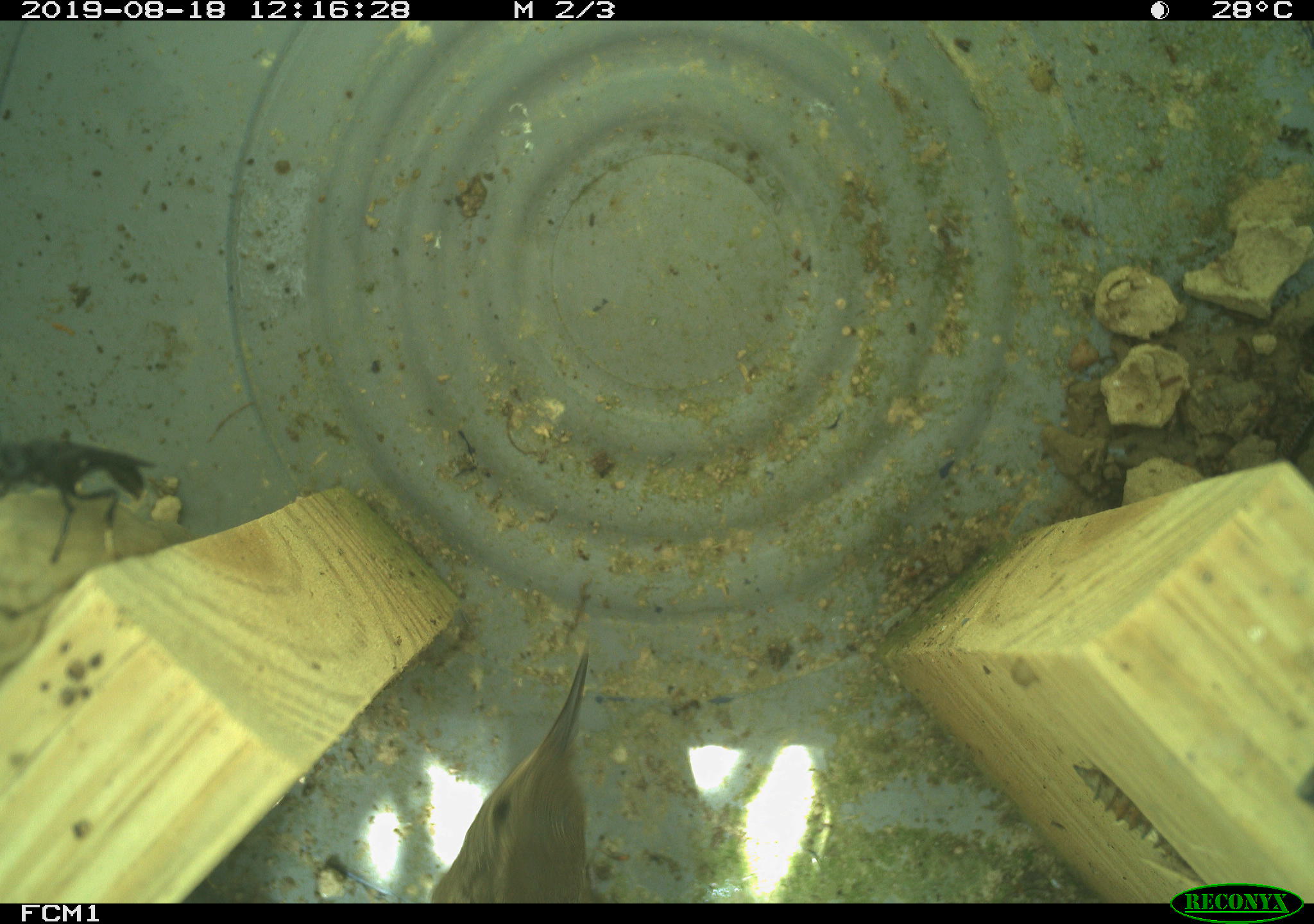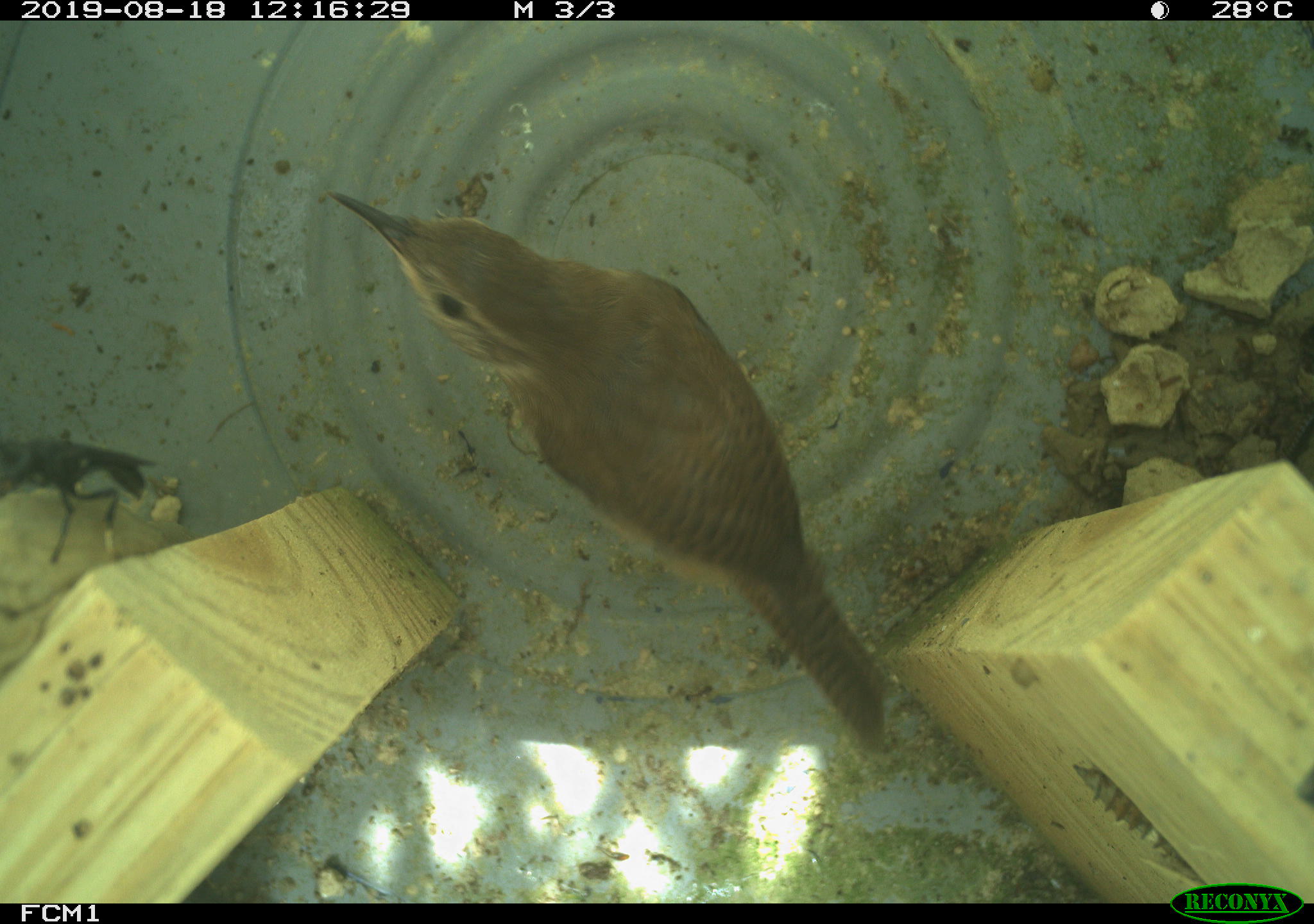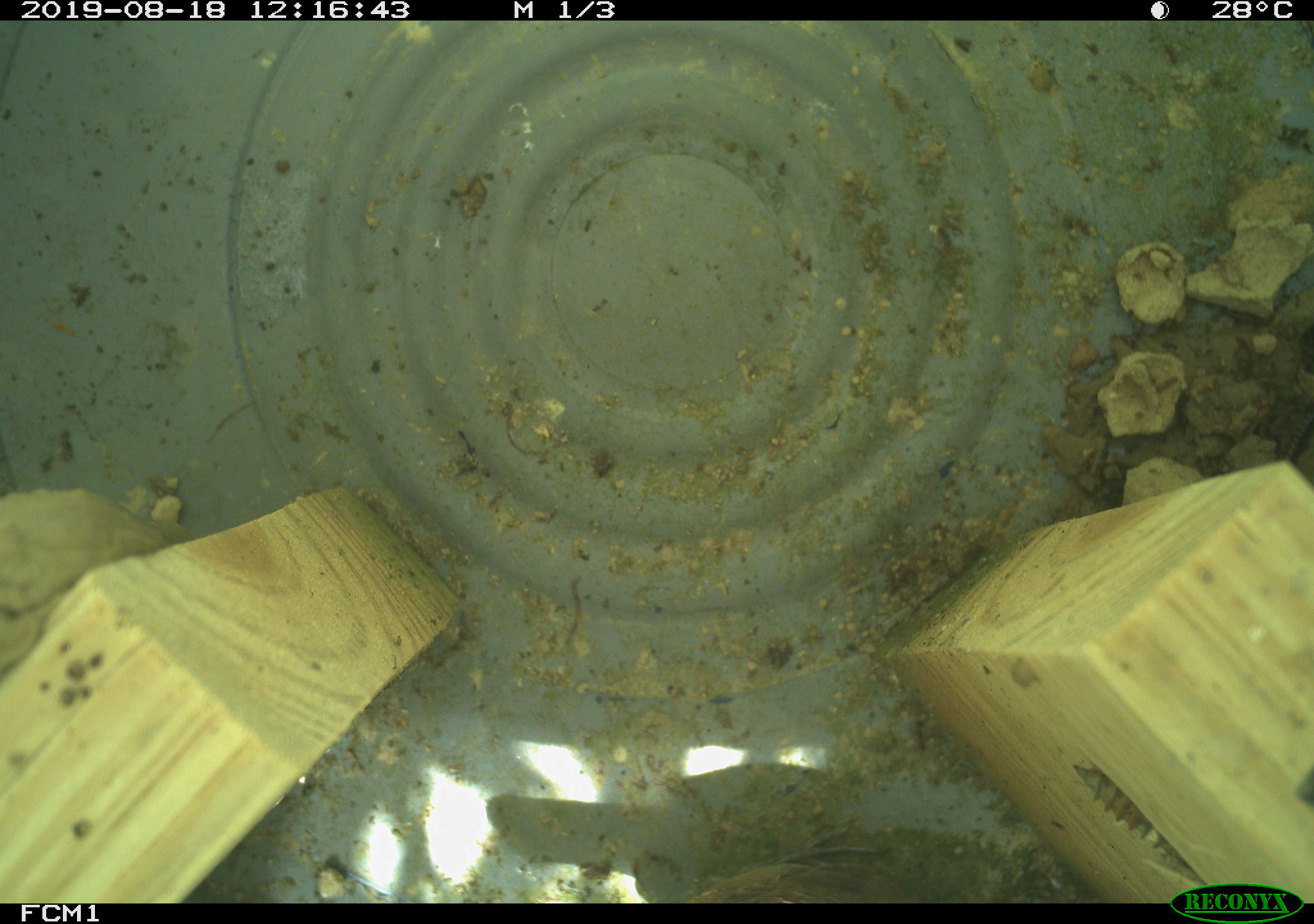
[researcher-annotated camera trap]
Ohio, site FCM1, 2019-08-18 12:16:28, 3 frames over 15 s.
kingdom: Animalia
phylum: Chordata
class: Aves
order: Passeriformes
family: Troglodytidae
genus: Troglodytes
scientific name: Troglodytes aedon aedon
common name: northern house wren